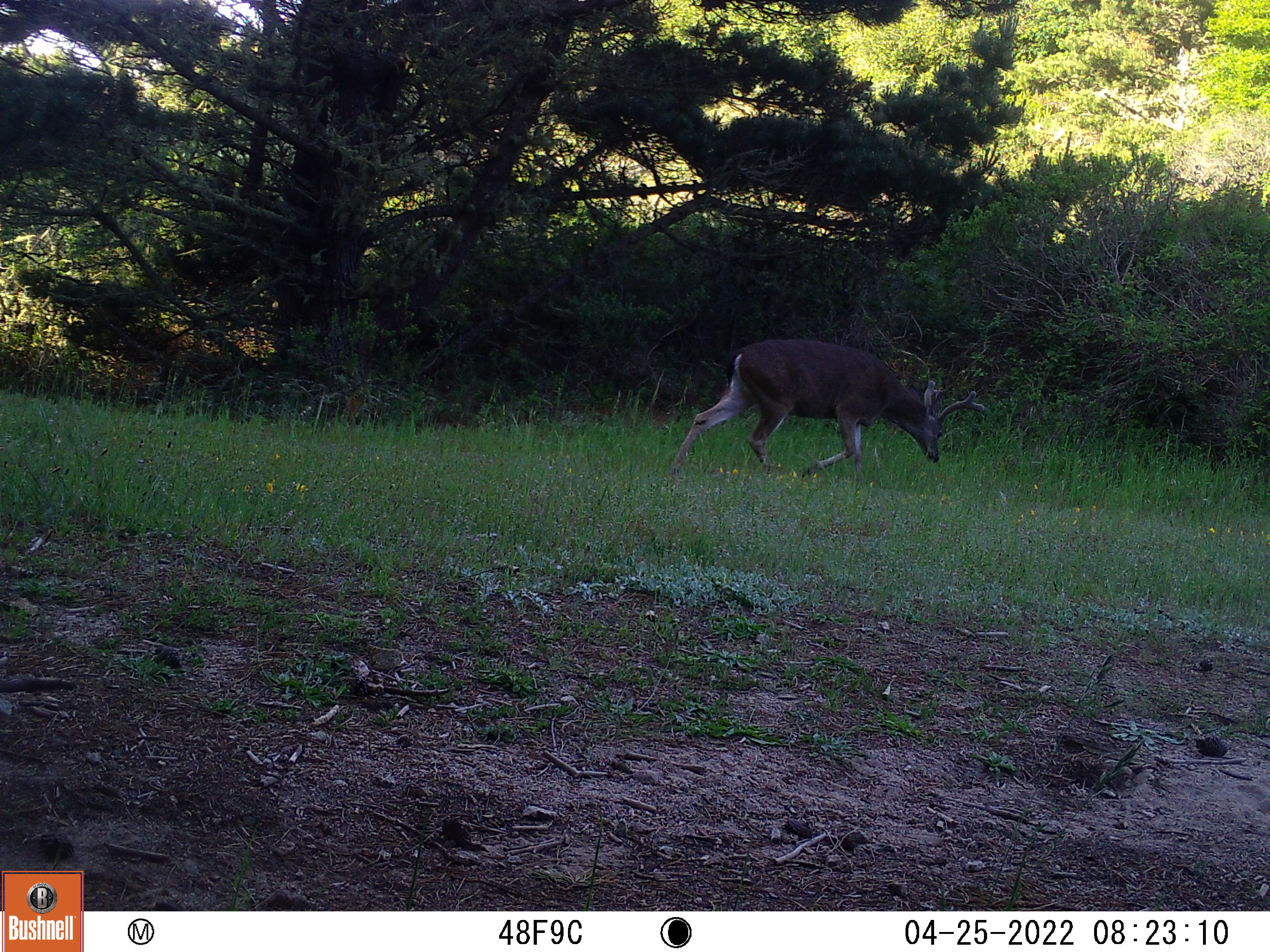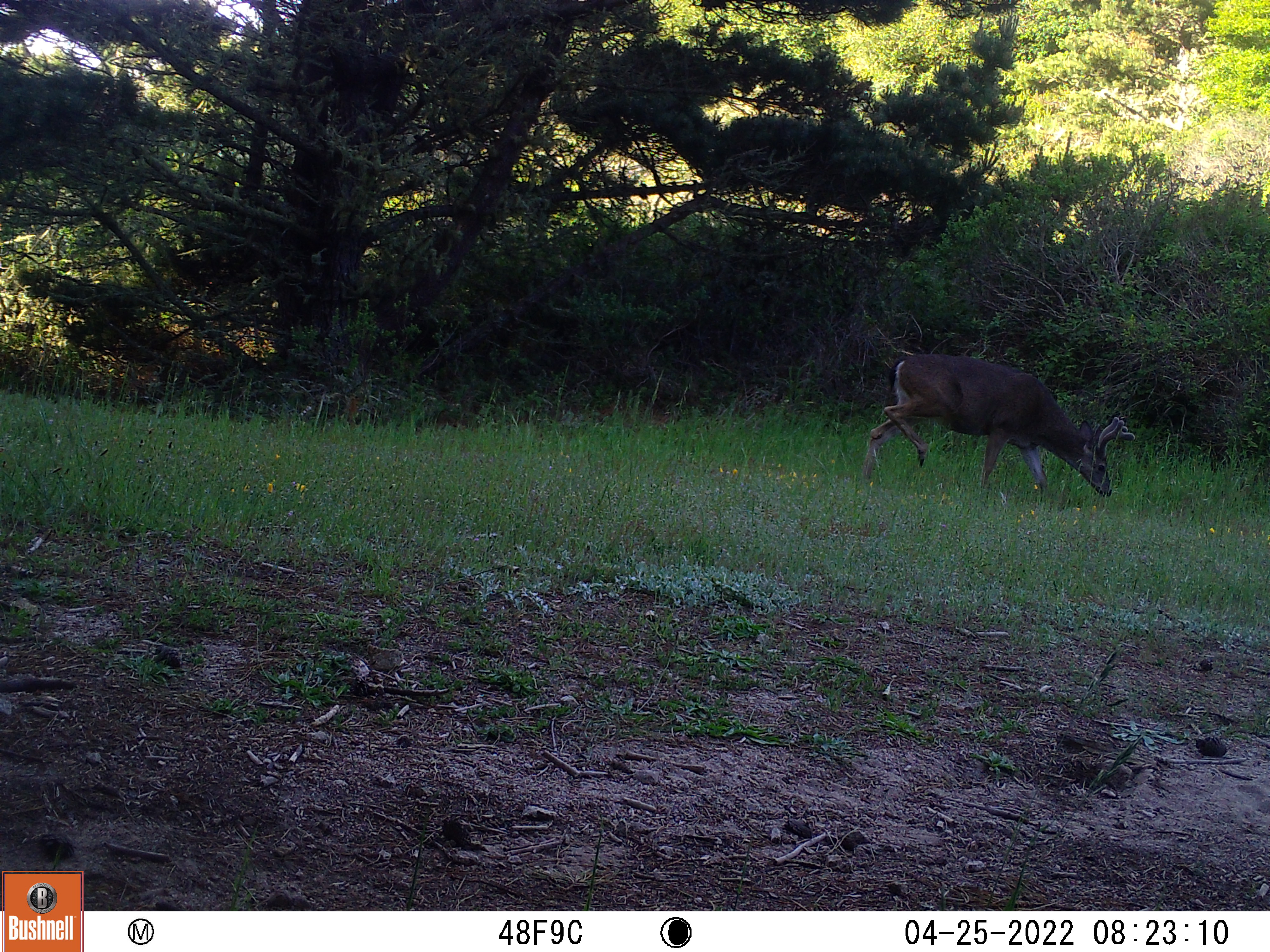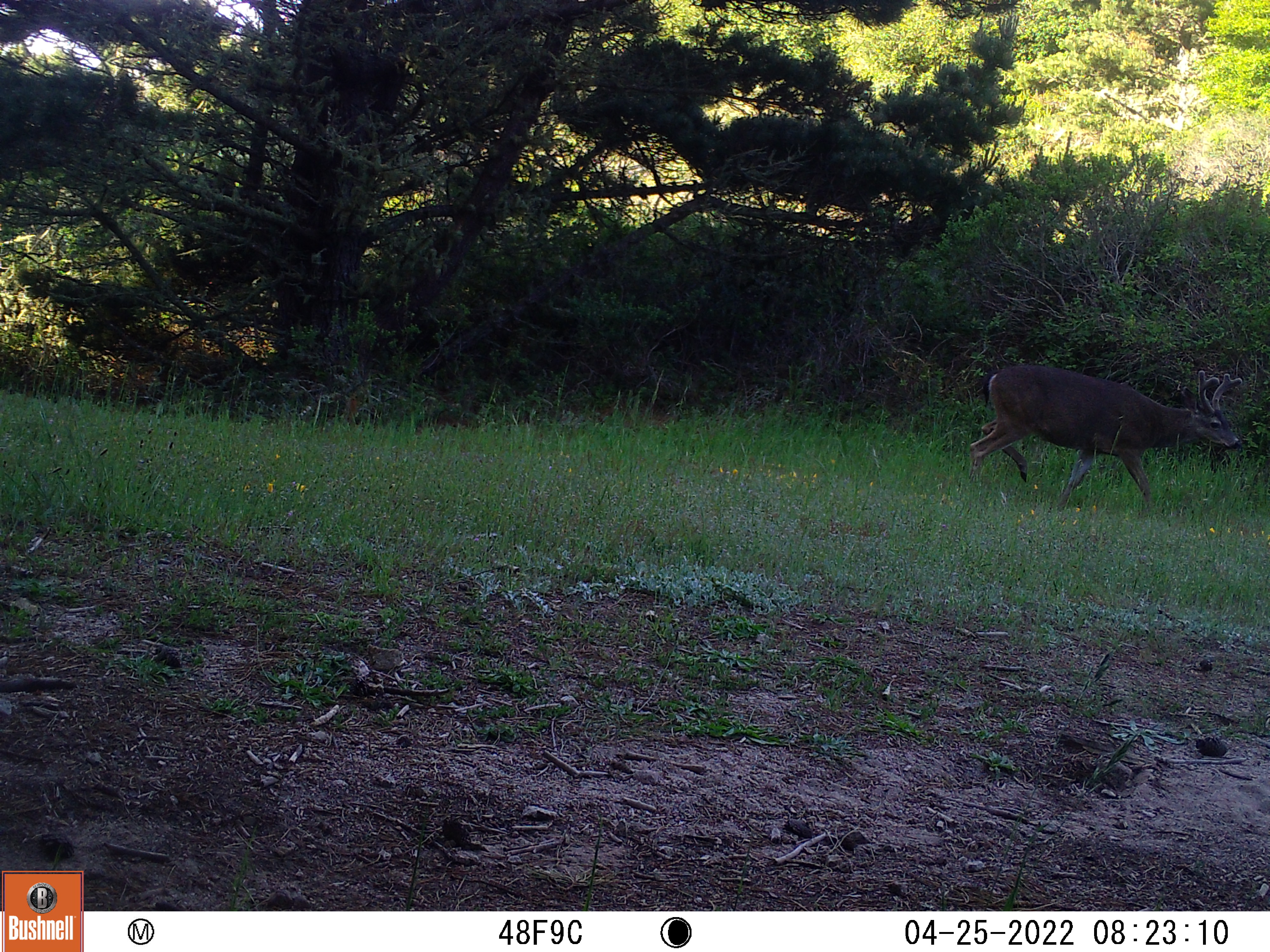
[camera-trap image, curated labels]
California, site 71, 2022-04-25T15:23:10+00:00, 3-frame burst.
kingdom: Animalia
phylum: Chordata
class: Mammalia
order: Artiodactyla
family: Cervidae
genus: Odocoileus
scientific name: Odocoileus hemionus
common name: mule deer